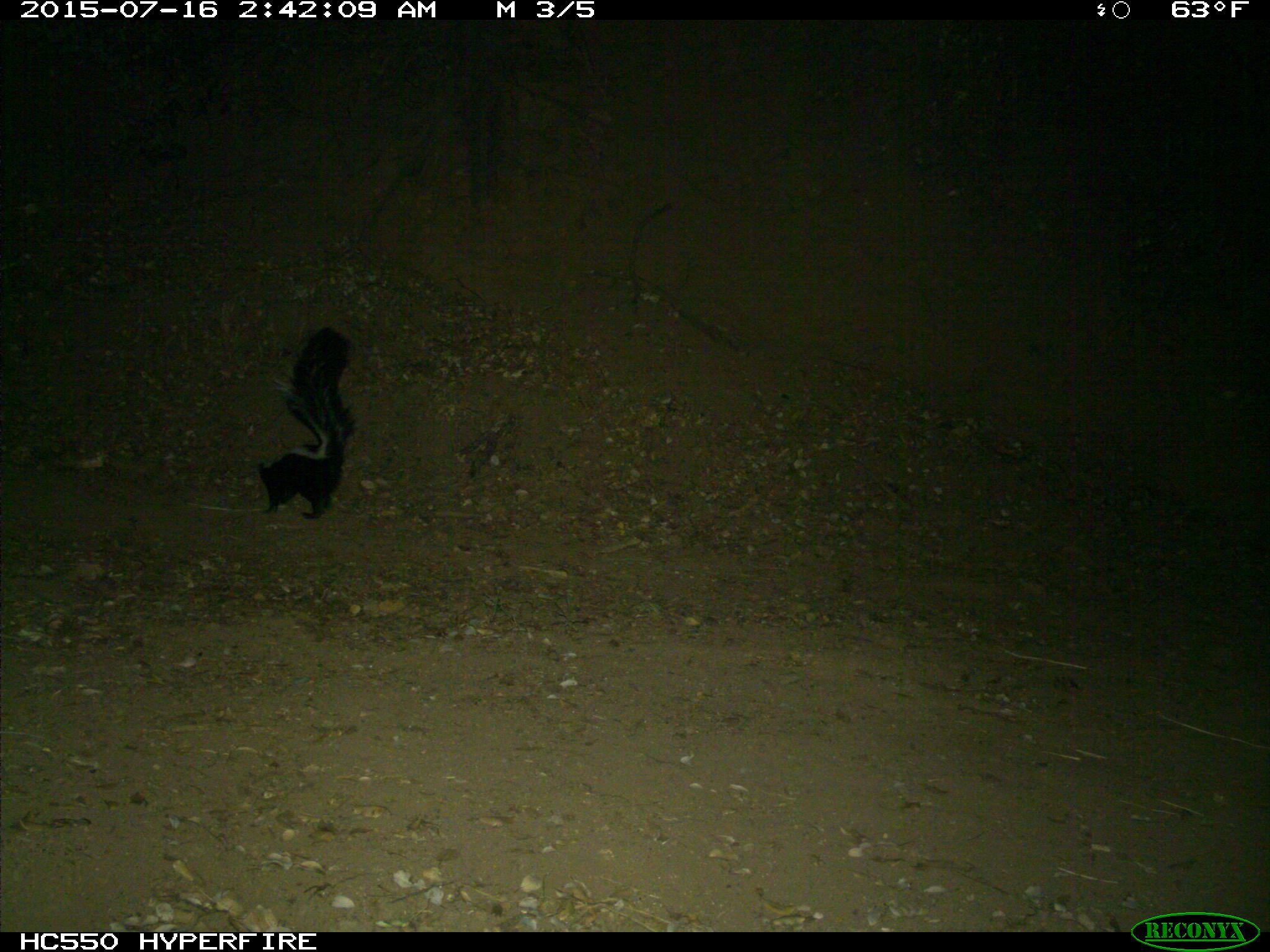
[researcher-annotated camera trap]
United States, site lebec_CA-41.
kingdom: Animalia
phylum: Chordata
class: Mammalia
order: Carnivora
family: Mephitidae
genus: Mephitis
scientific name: Mephitis mephitis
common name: striped skunk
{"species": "Mephitis mephitis (striped skunk)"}